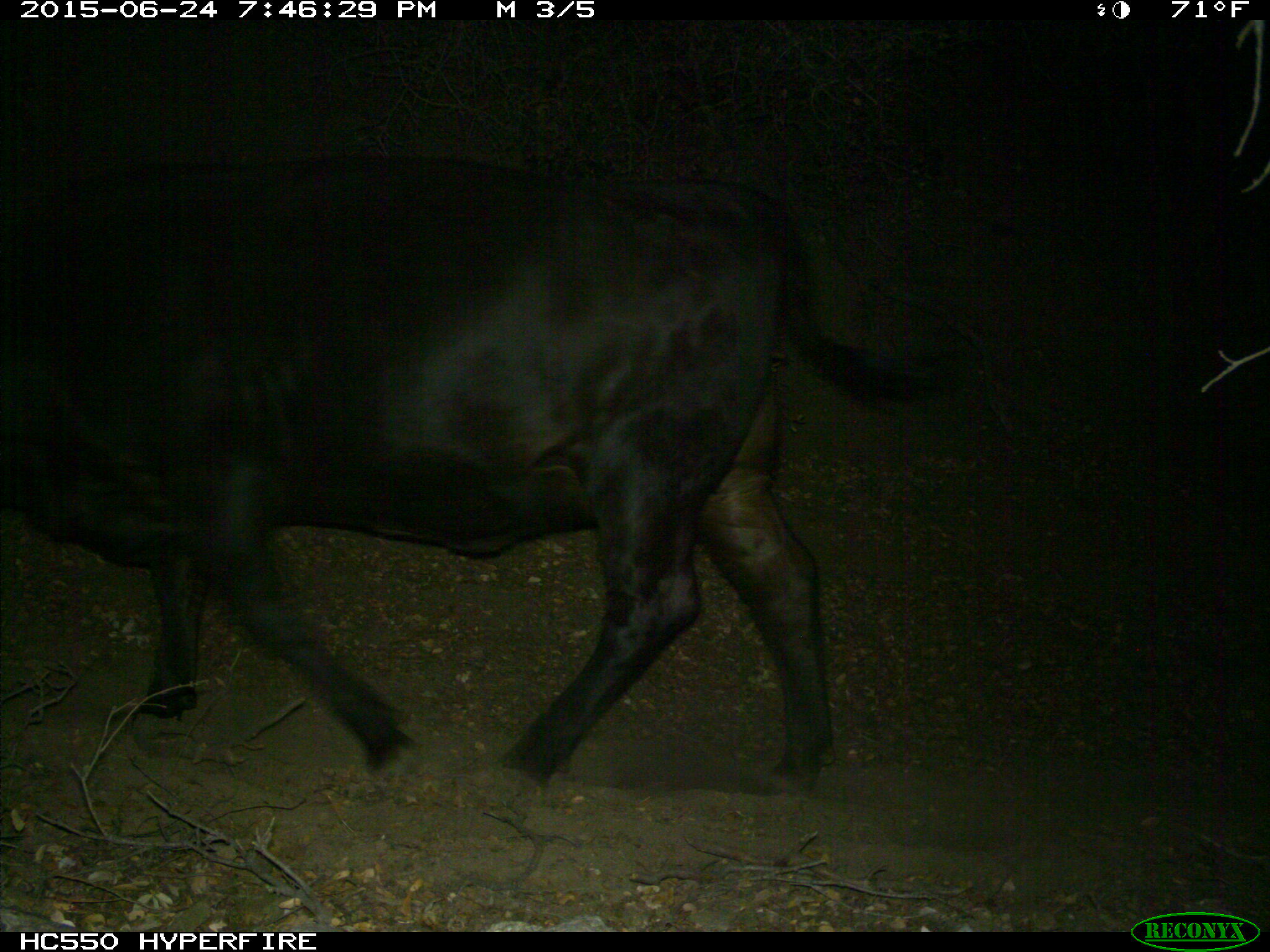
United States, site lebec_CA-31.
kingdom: Animalia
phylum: Chordata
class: Mammalia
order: Artiodactyla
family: Bovidae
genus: Bos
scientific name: Bos taurus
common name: domestic cow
Bos taurus (domestic cow).